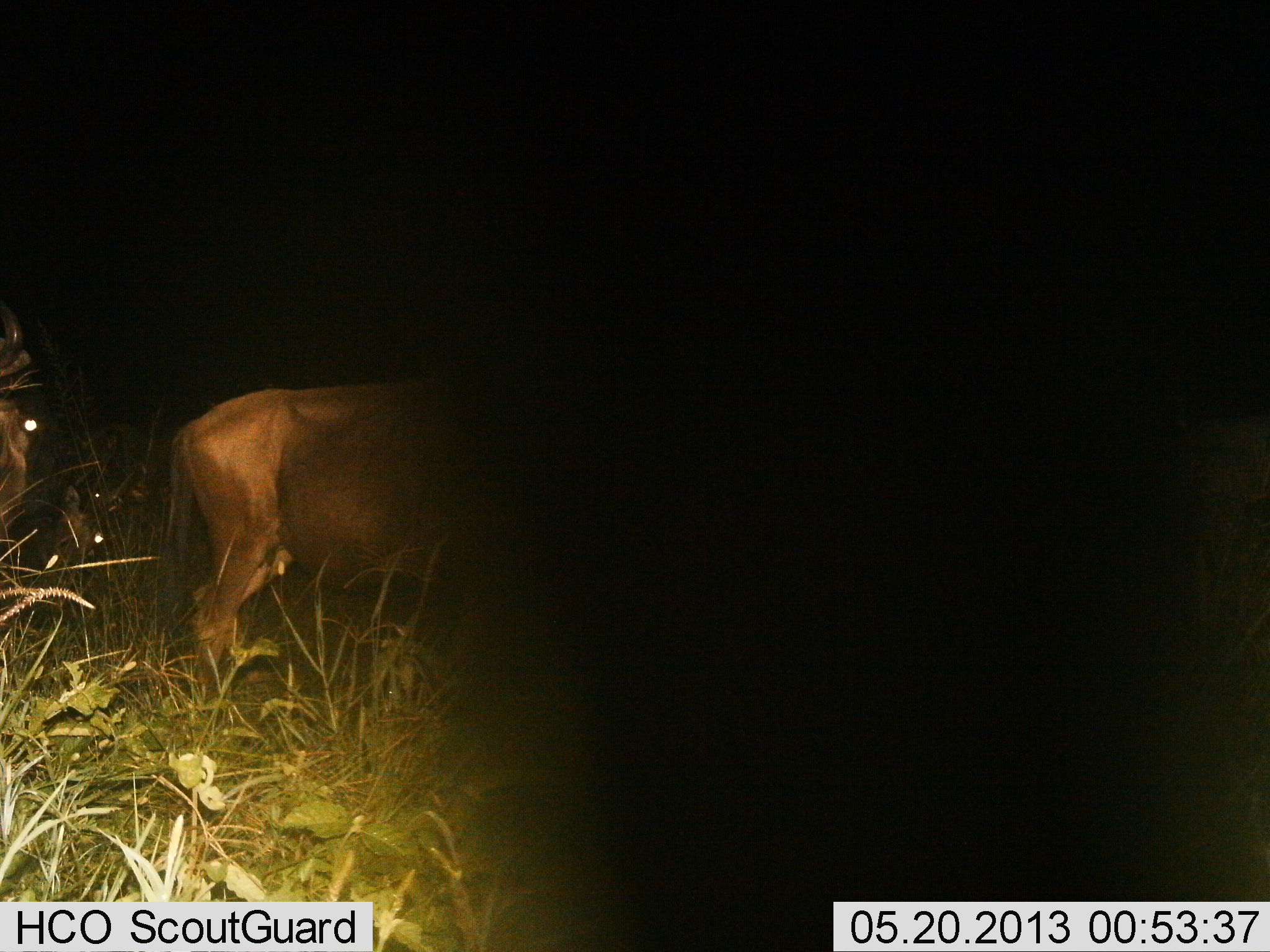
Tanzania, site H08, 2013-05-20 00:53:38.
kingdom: Animalia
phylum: Chordata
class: Mammalia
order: Artiodactyla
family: Bovidae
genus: Connochaetes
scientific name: Connochaetes taurinus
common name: blue wildebeest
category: wildebeest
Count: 2.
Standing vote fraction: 92%.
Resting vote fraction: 8%.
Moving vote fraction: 15%.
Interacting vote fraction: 0%.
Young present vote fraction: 0%.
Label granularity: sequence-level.